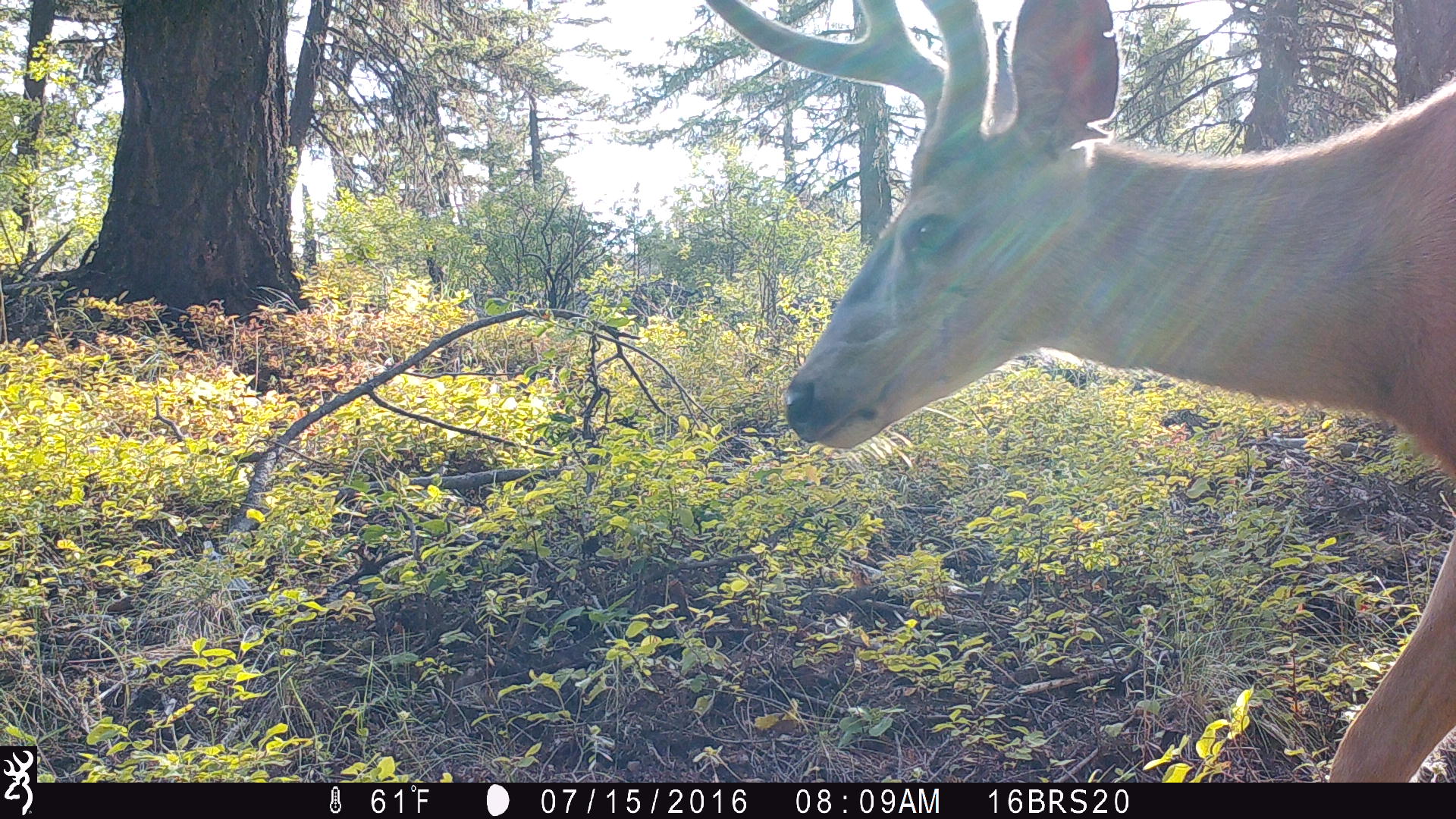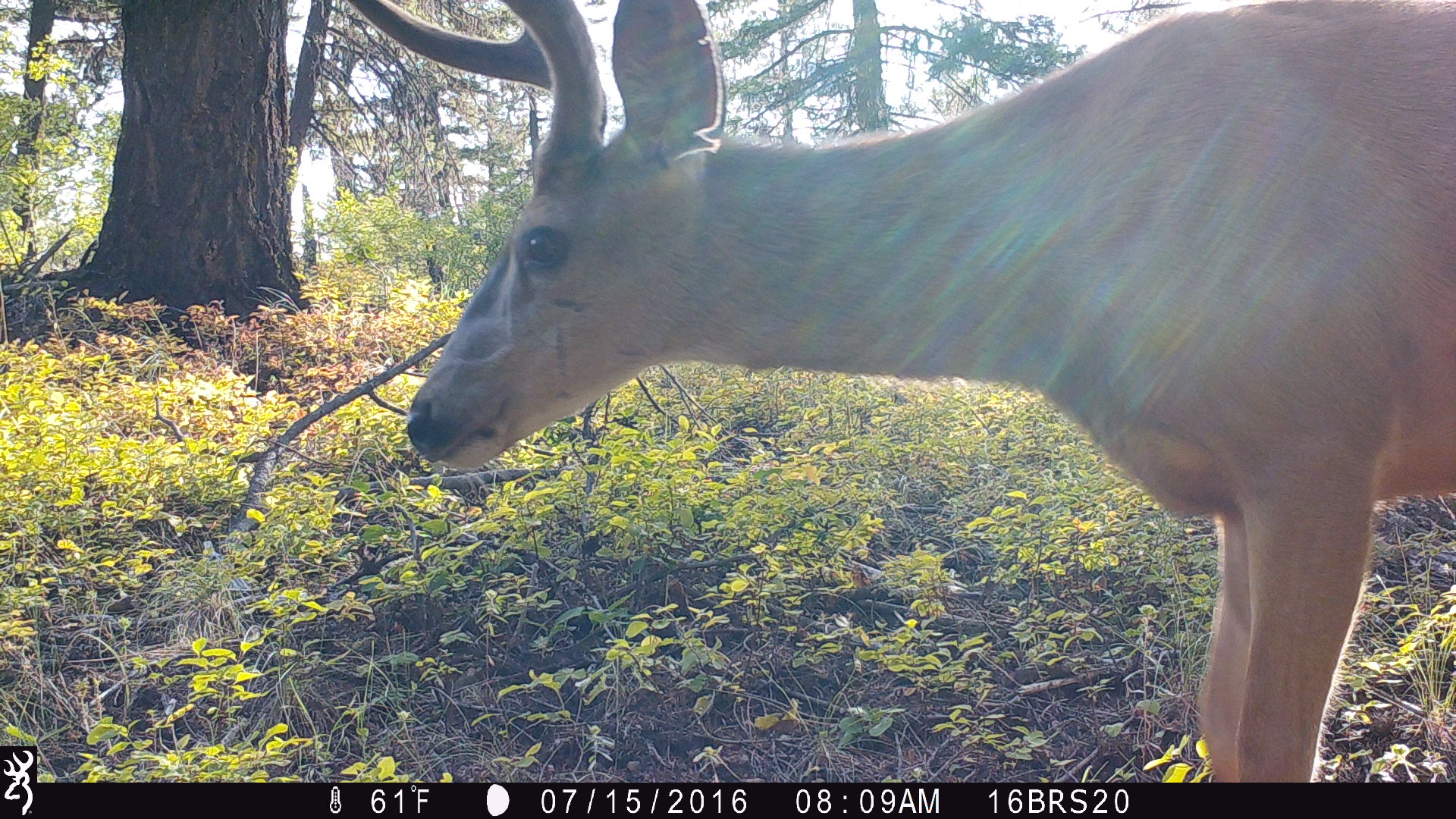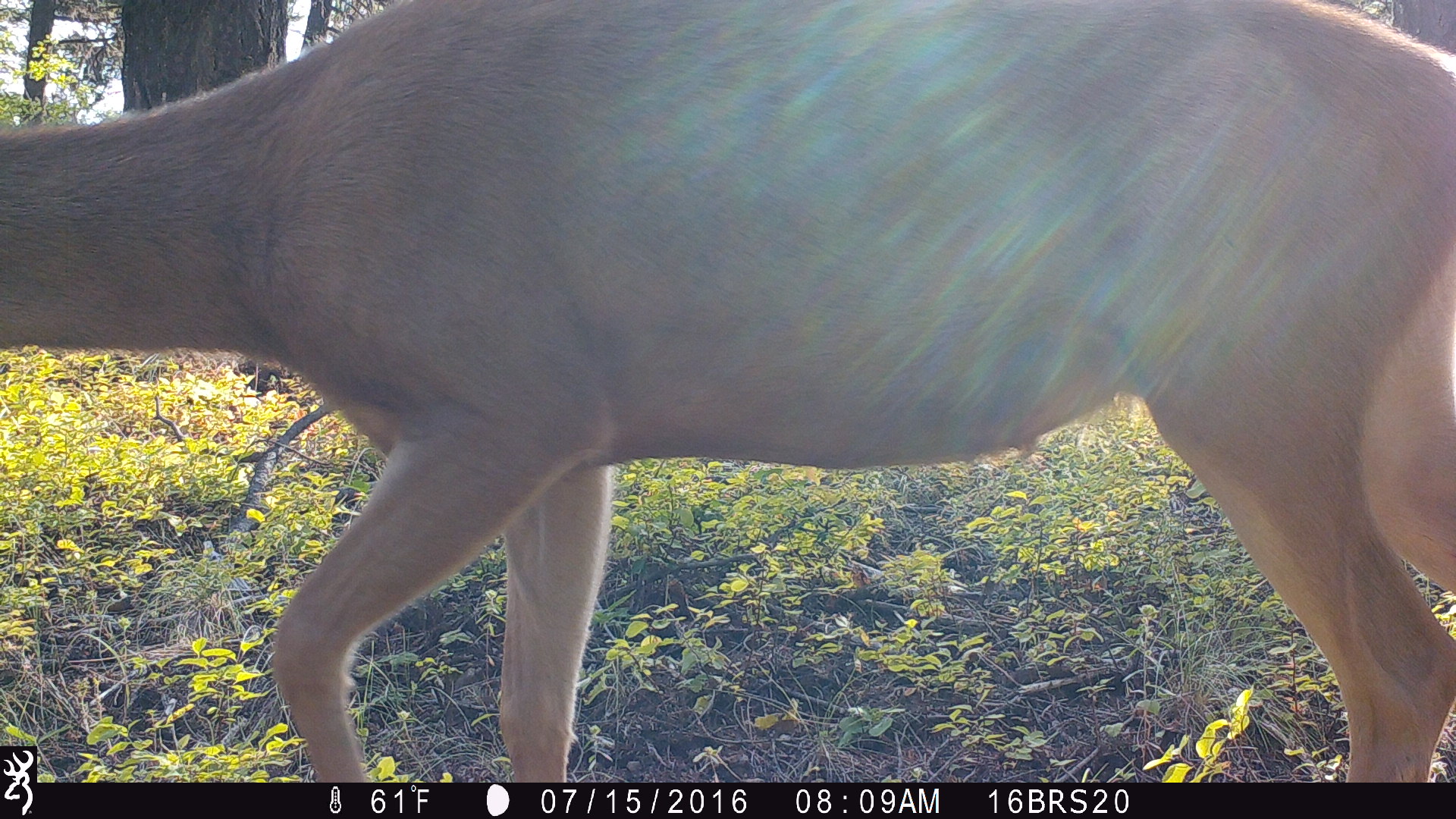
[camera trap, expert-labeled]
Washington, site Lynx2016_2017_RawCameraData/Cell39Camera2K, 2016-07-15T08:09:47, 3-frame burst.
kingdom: Animalia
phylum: Chordata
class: Mammalia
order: Artiodactyla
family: Cervidae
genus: Odocoileus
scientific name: Odocoileus hemionus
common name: mule deer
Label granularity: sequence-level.